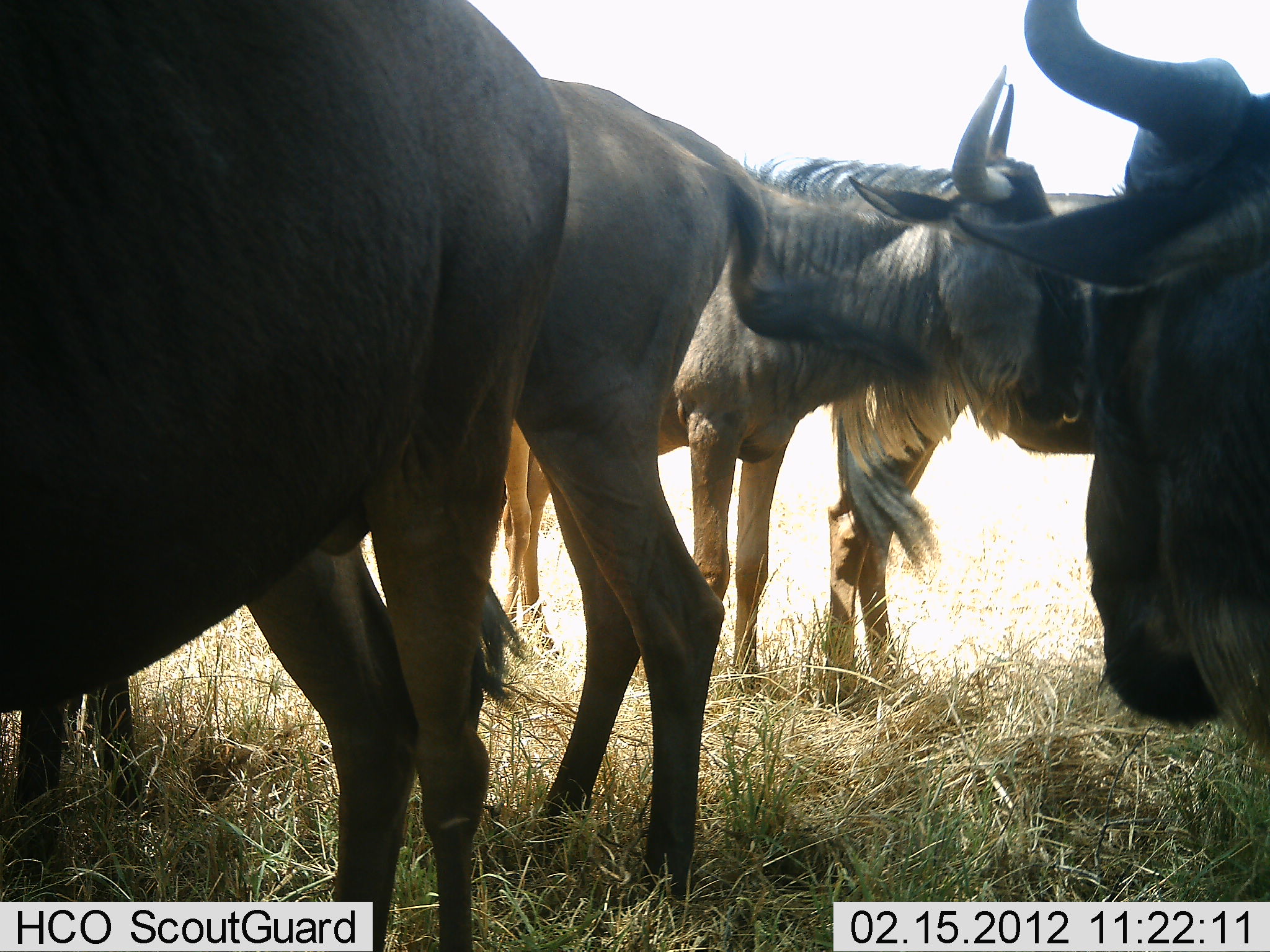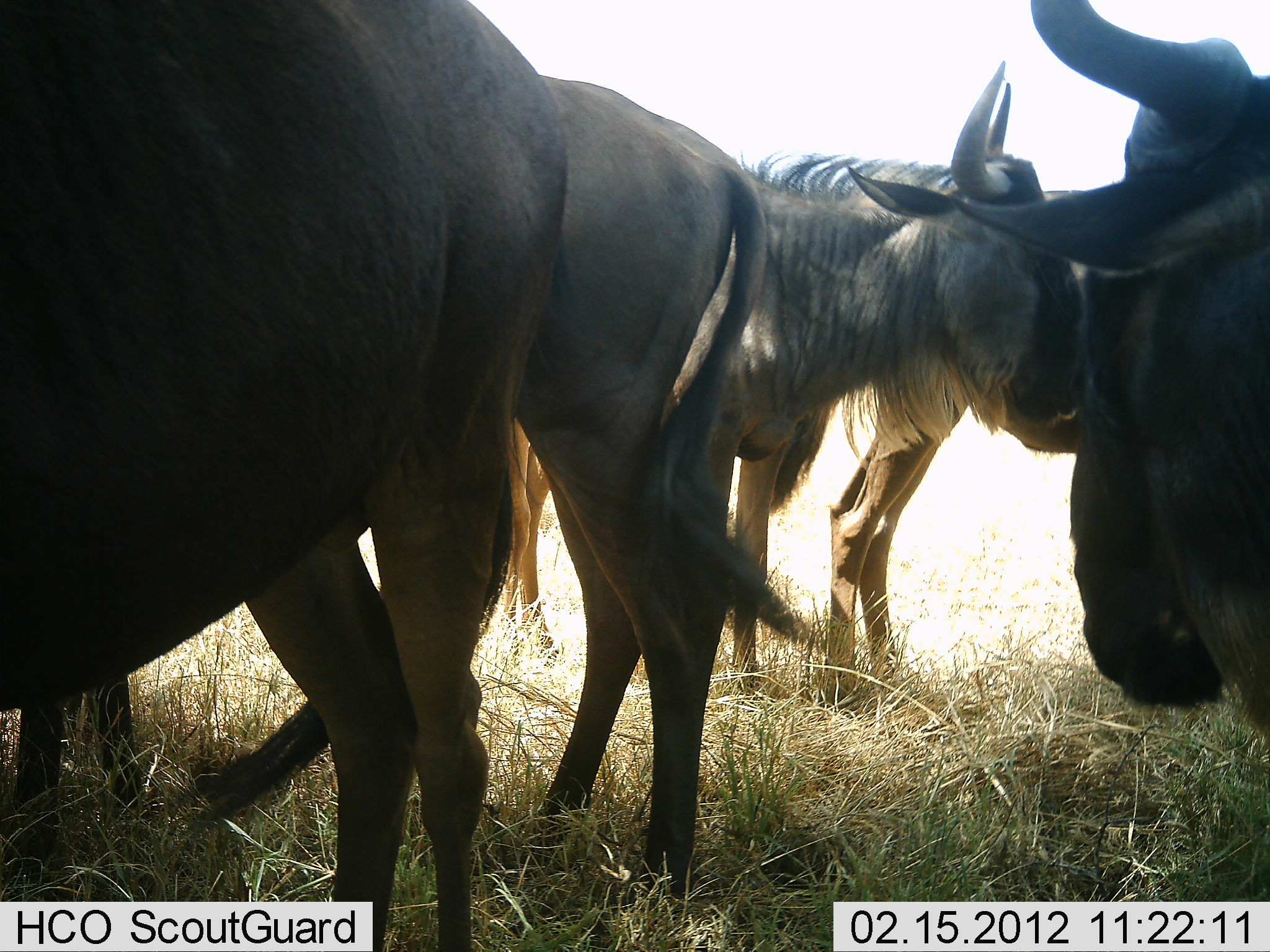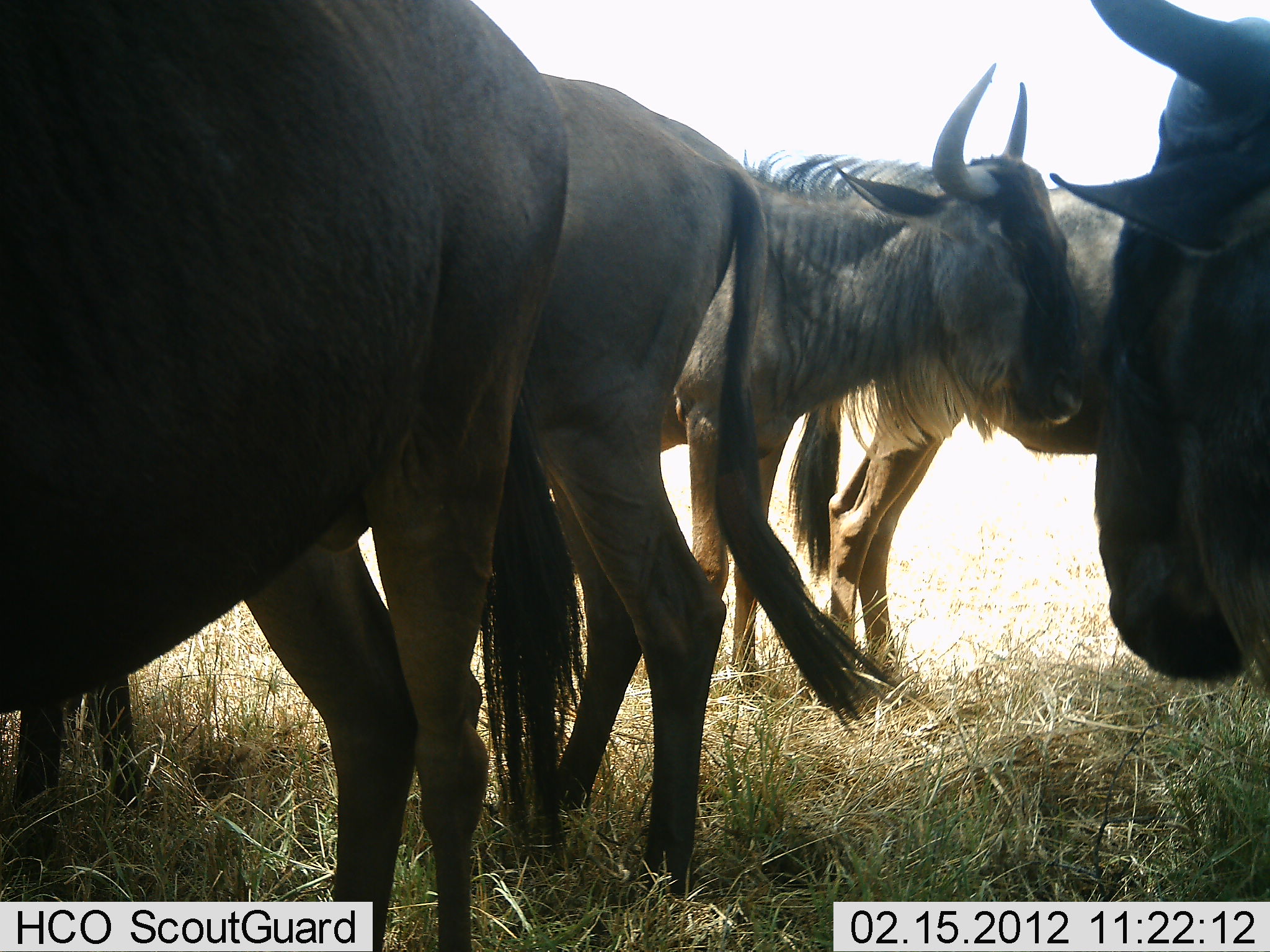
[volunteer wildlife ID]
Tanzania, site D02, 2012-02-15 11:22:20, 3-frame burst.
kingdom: Animalia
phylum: Chordata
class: Mammalia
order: Artiodactyla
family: Bovidae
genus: Connochaetes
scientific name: Connochaetes taurinus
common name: blue wildebeest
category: wildebeest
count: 5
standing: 100%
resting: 0%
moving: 0%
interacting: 0%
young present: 0%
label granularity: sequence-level